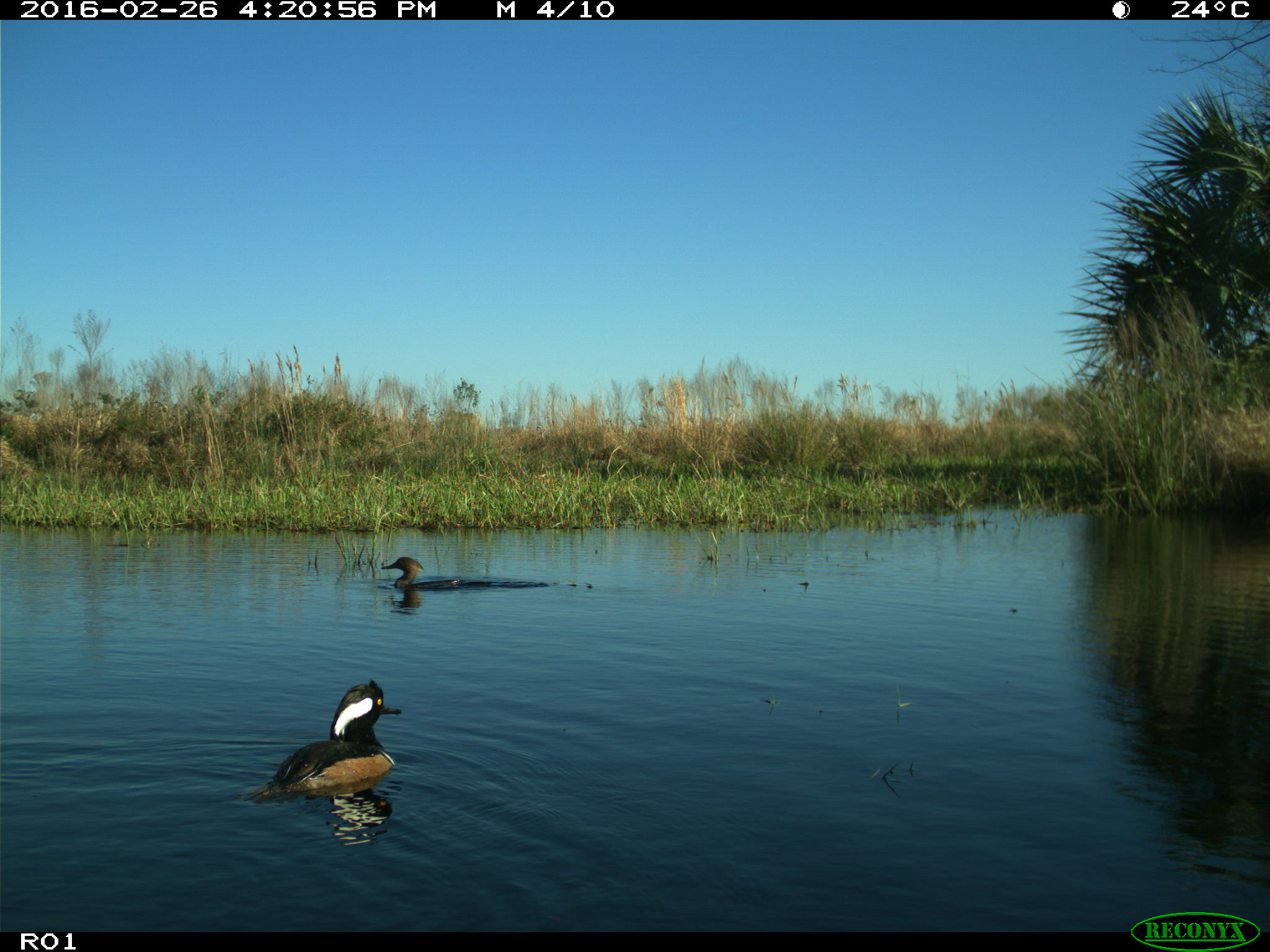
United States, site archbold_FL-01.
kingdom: Animalia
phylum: Chordata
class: Aves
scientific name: Aves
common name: birds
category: unidentified bird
Unidentified bird (birds) (Aves).